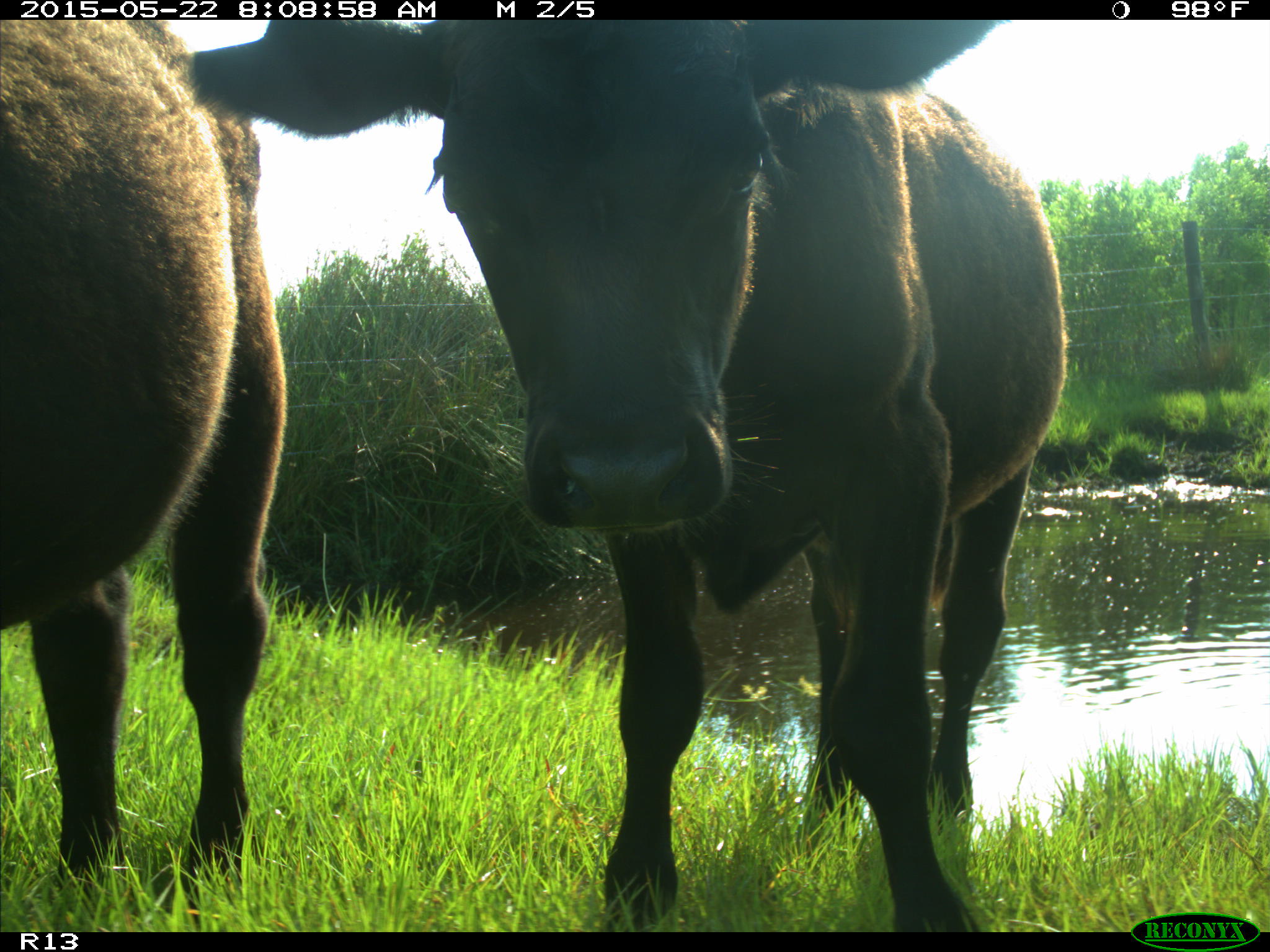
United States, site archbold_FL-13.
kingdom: Animalia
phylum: Chordata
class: Mammalia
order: Artiodactyla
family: Bovidae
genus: Bos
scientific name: Bos taurus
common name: domestic cow